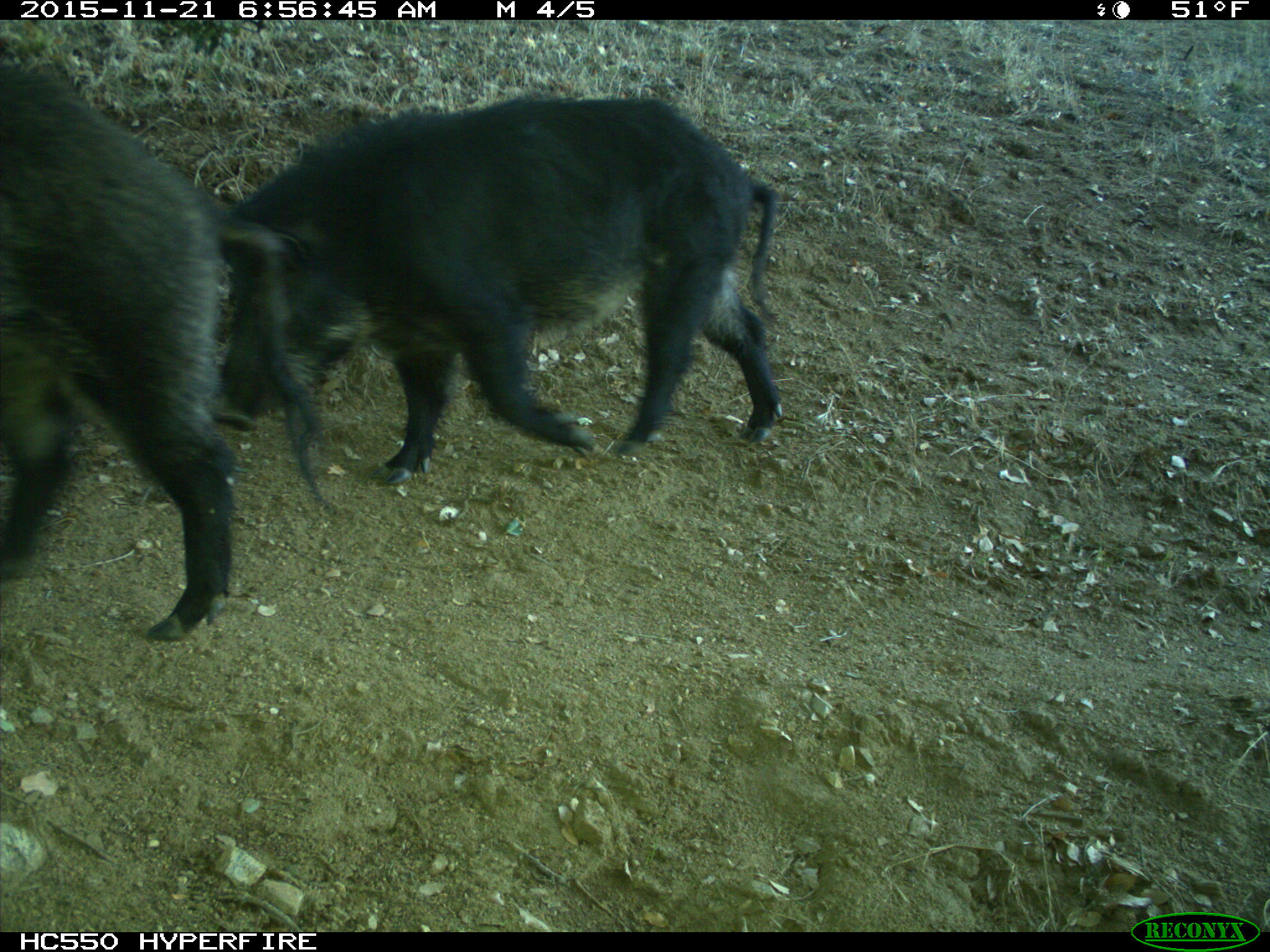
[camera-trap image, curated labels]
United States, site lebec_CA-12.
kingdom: Animalia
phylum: Chordata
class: Mammalia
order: Artiodactyla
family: Suidae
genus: Sus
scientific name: Sus scrofa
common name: wild boar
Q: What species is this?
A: Sus scrofa (wild boar).